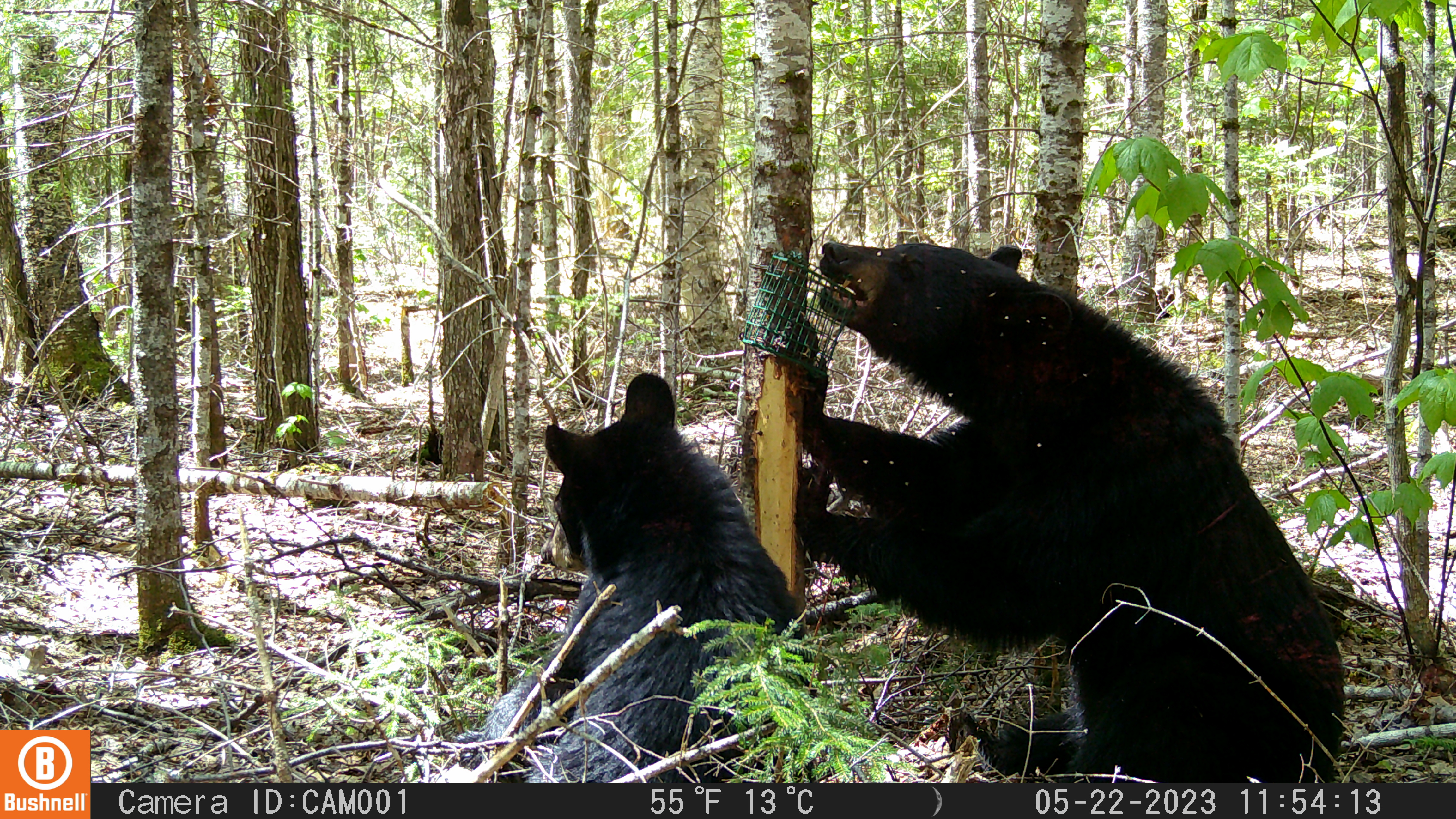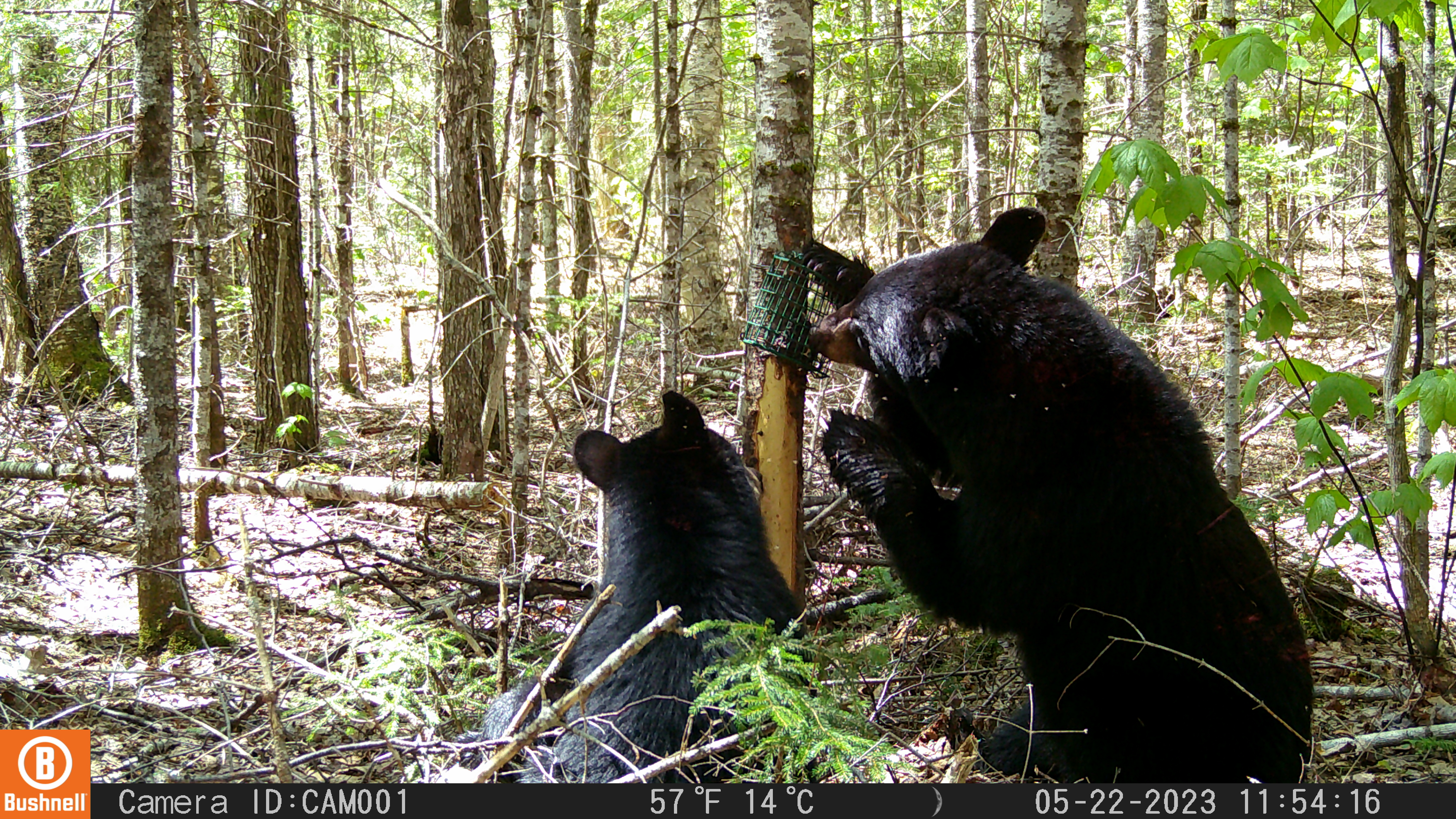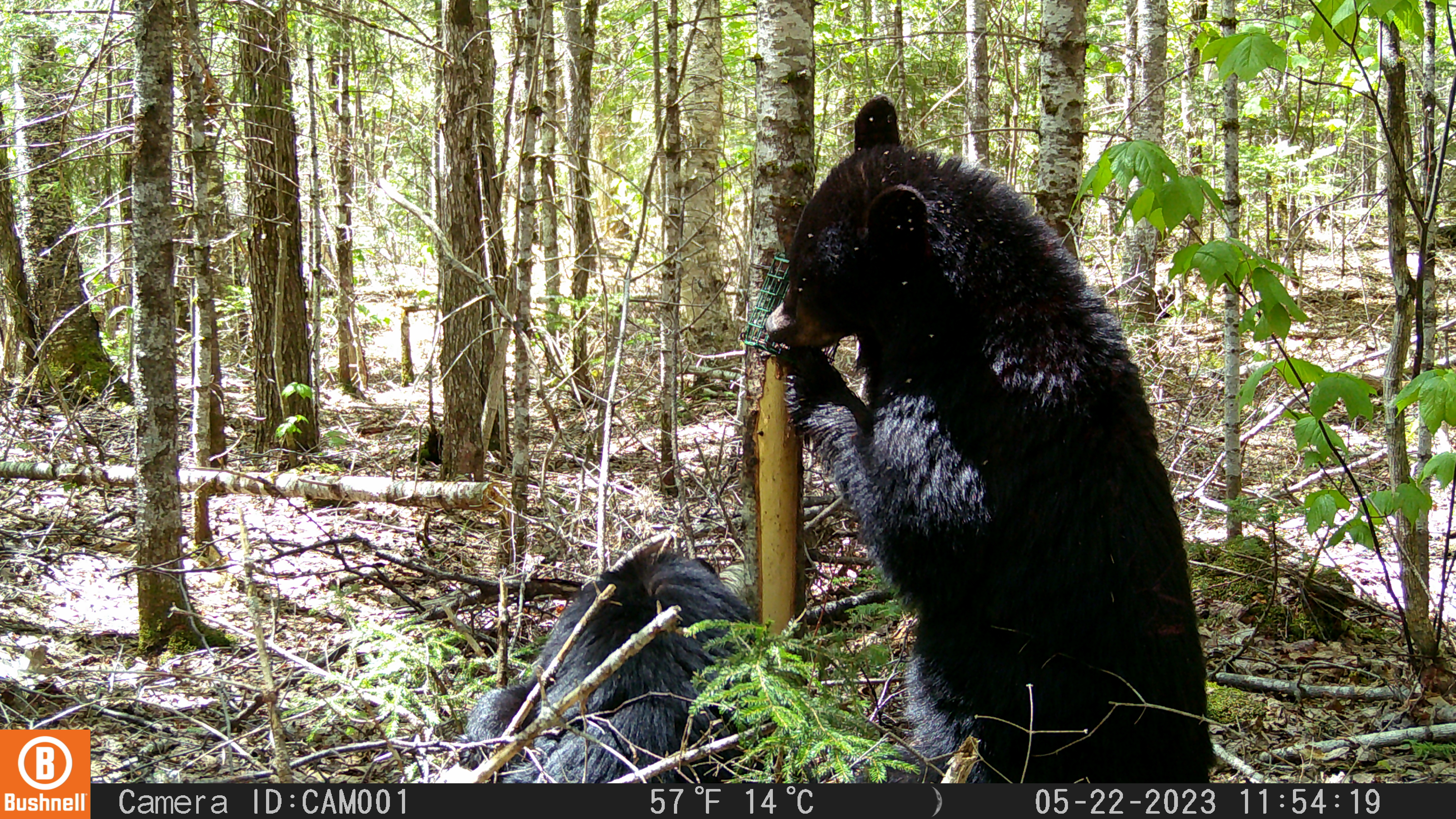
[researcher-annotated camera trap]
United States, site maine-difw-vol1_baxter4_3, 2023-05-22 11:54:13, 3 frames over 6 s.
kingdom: Animalia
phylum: Chordata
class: Mammalia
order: Carnivora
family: Ursidae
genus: Ursus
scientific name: Ursus americanus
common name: black bear